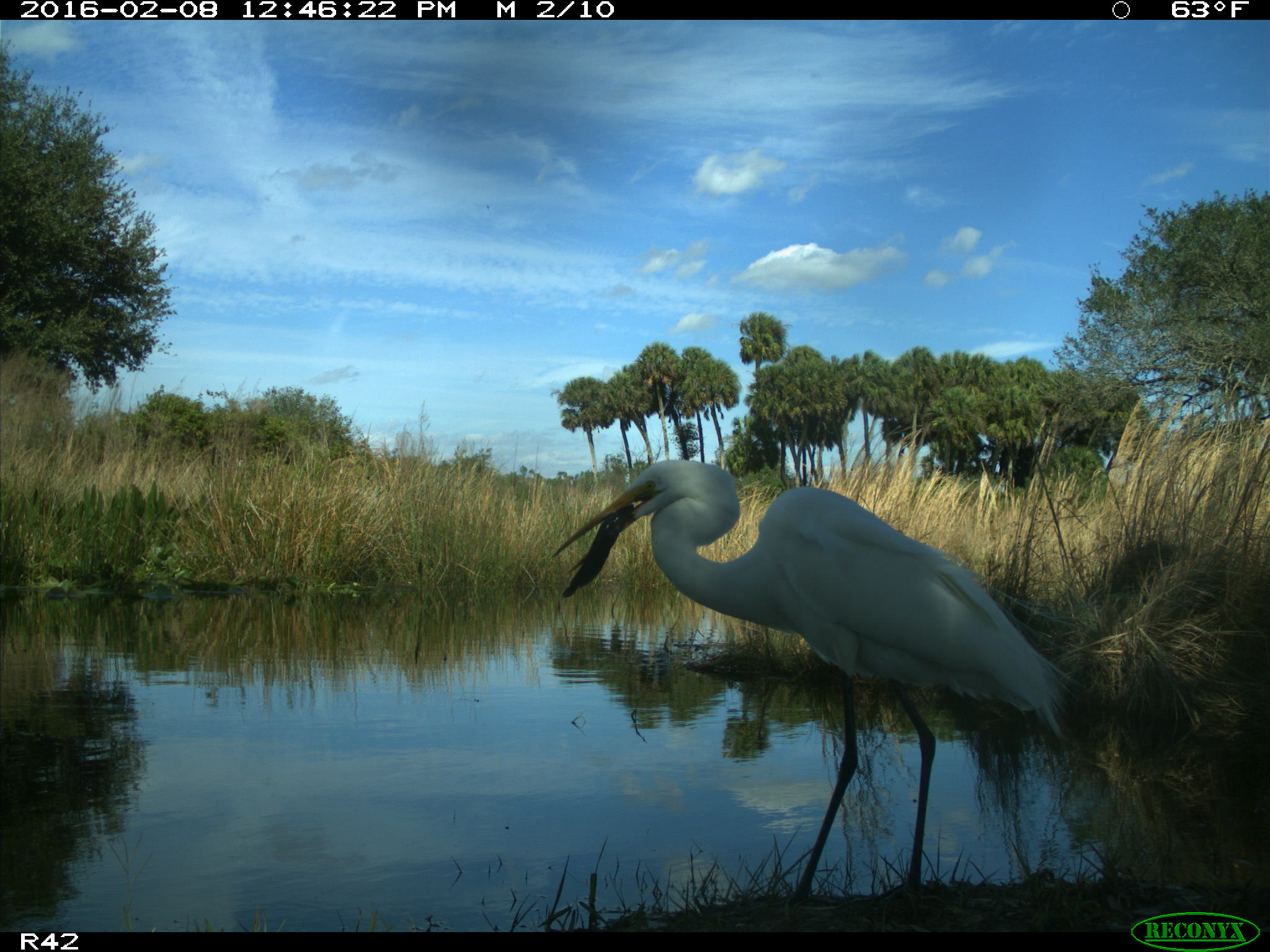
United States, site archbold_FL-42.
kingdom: Animalia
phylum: Chordata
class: Aves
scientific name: Aves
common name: birds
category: unidentified bird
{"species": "unidentified bird (birds) (Aves)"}